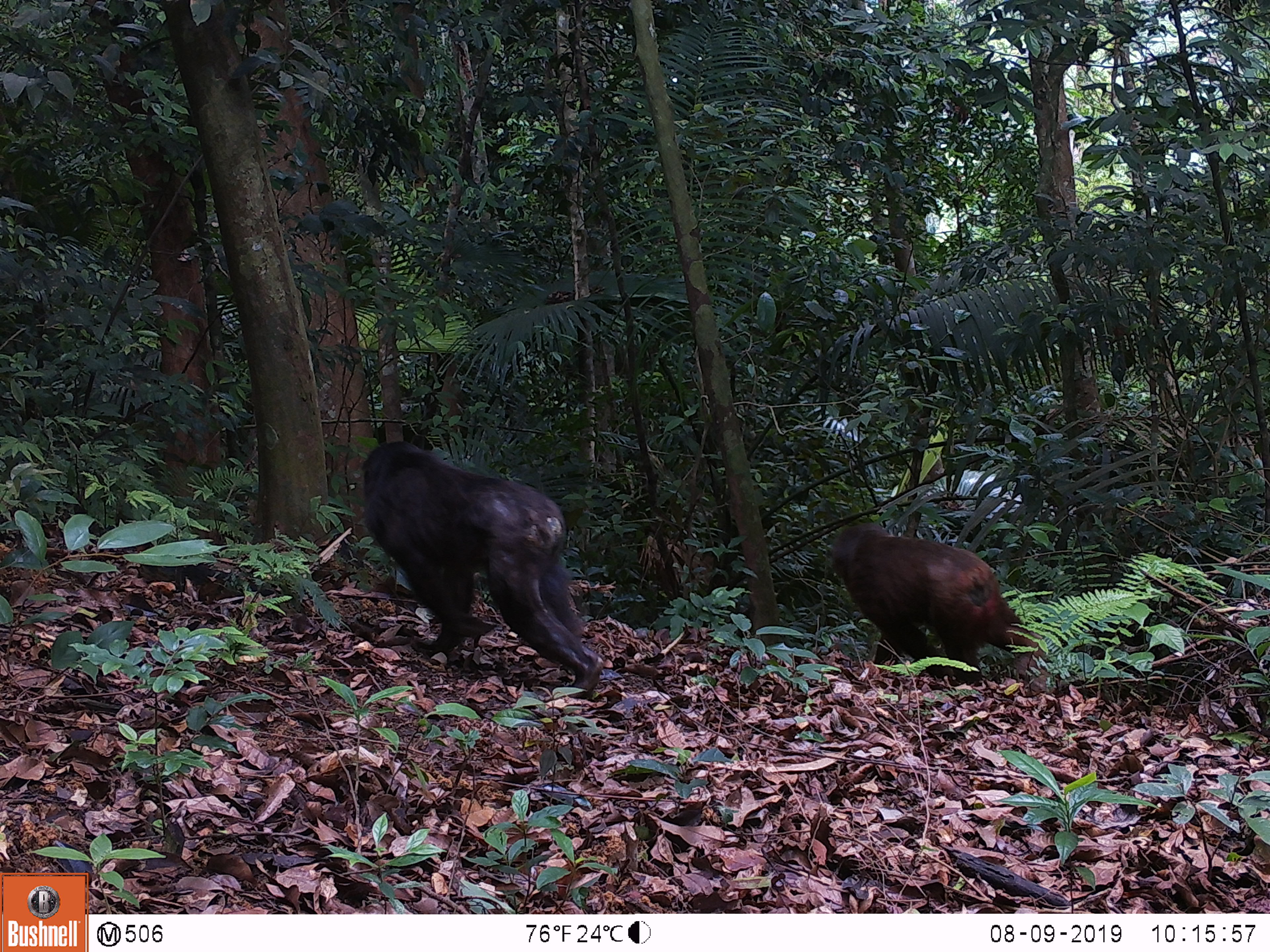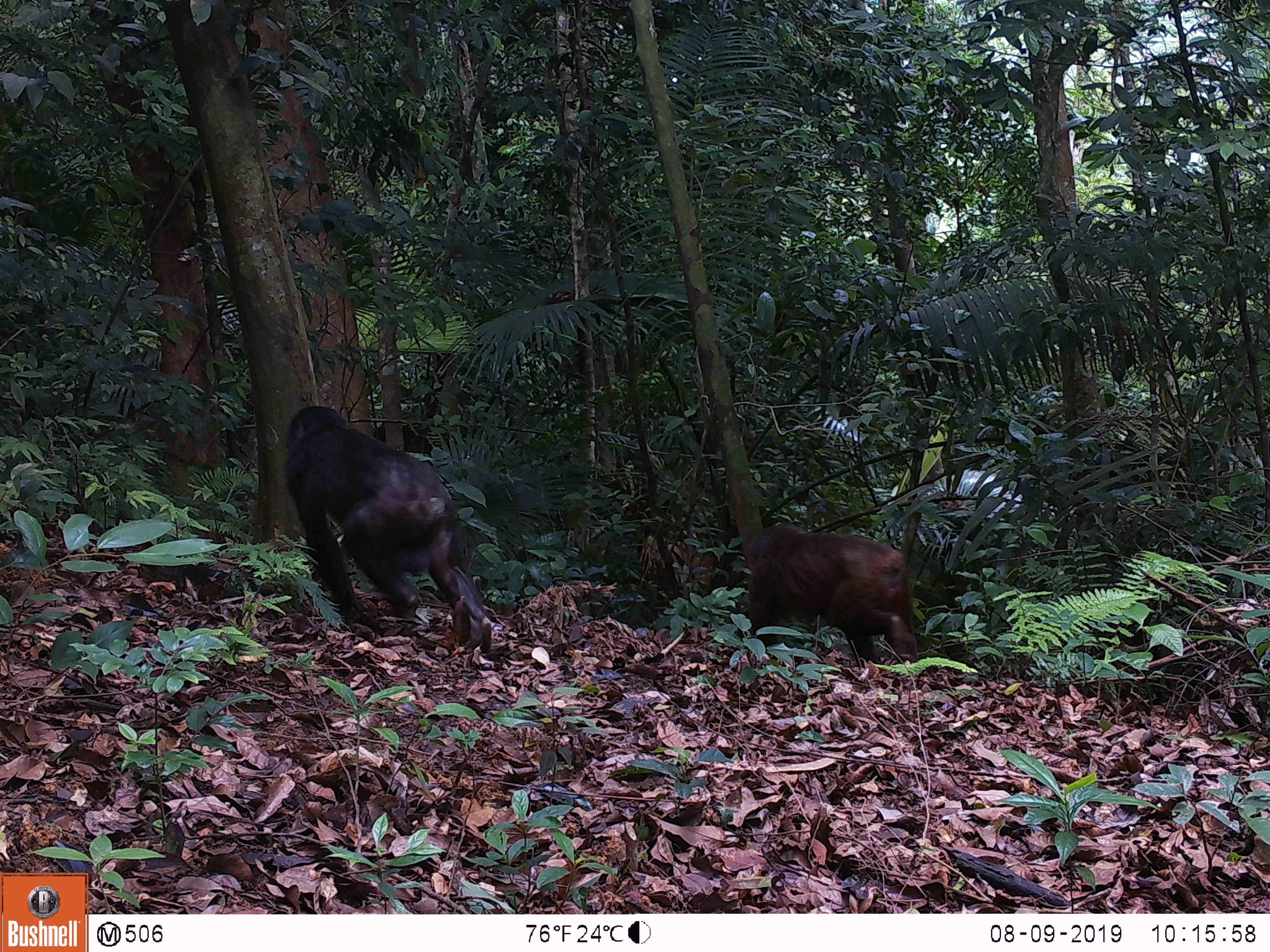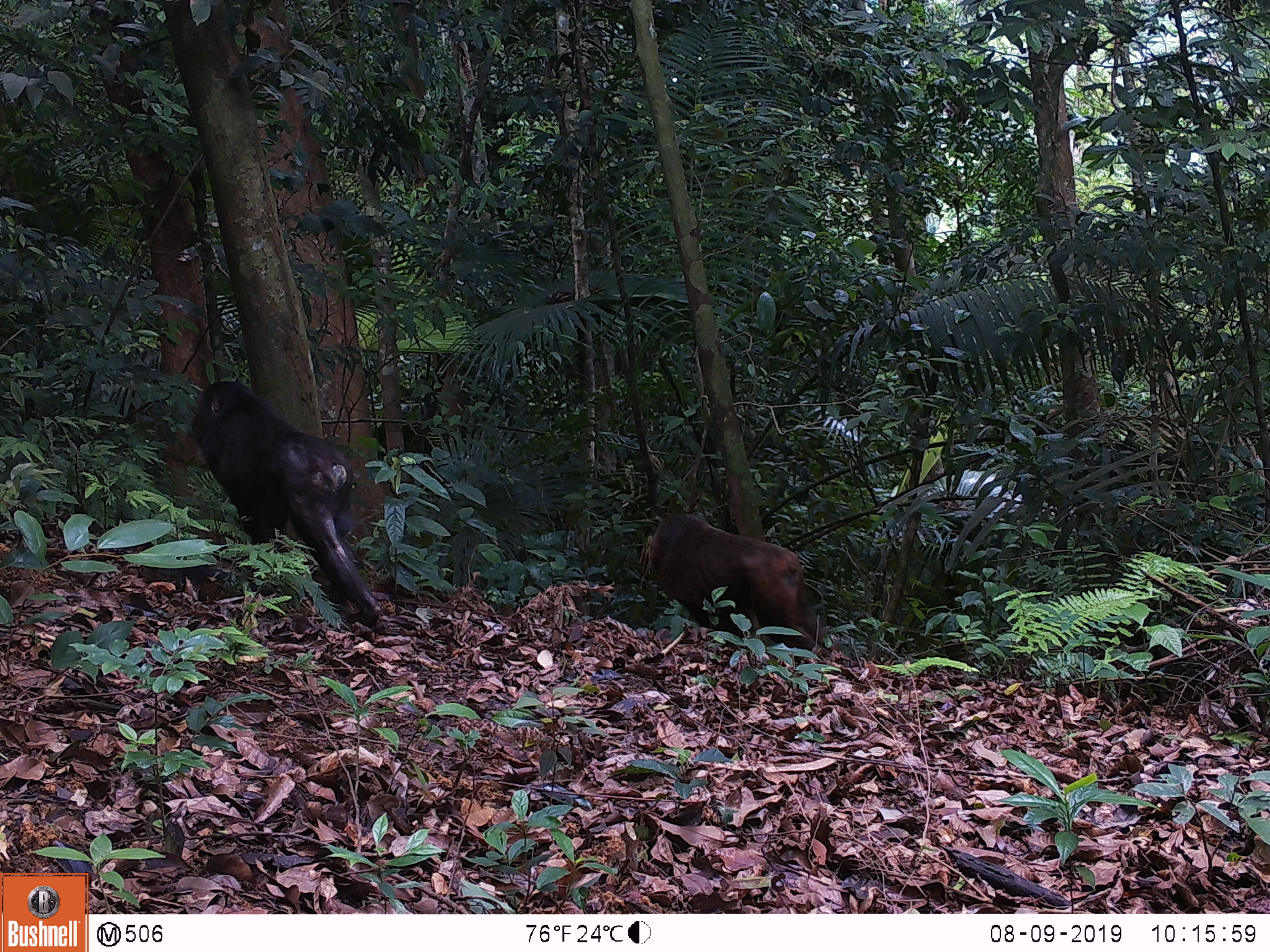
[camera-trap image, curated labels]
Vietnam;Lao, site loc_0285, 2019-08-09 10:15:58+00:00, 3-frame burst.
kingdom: Animalia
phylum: Chordata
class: Mammalia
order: Primates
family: Cercopithecidae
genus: Macaca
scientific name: Macaca arctoides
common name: stump-tailed macaque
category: stump tailed macaque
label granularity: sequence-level